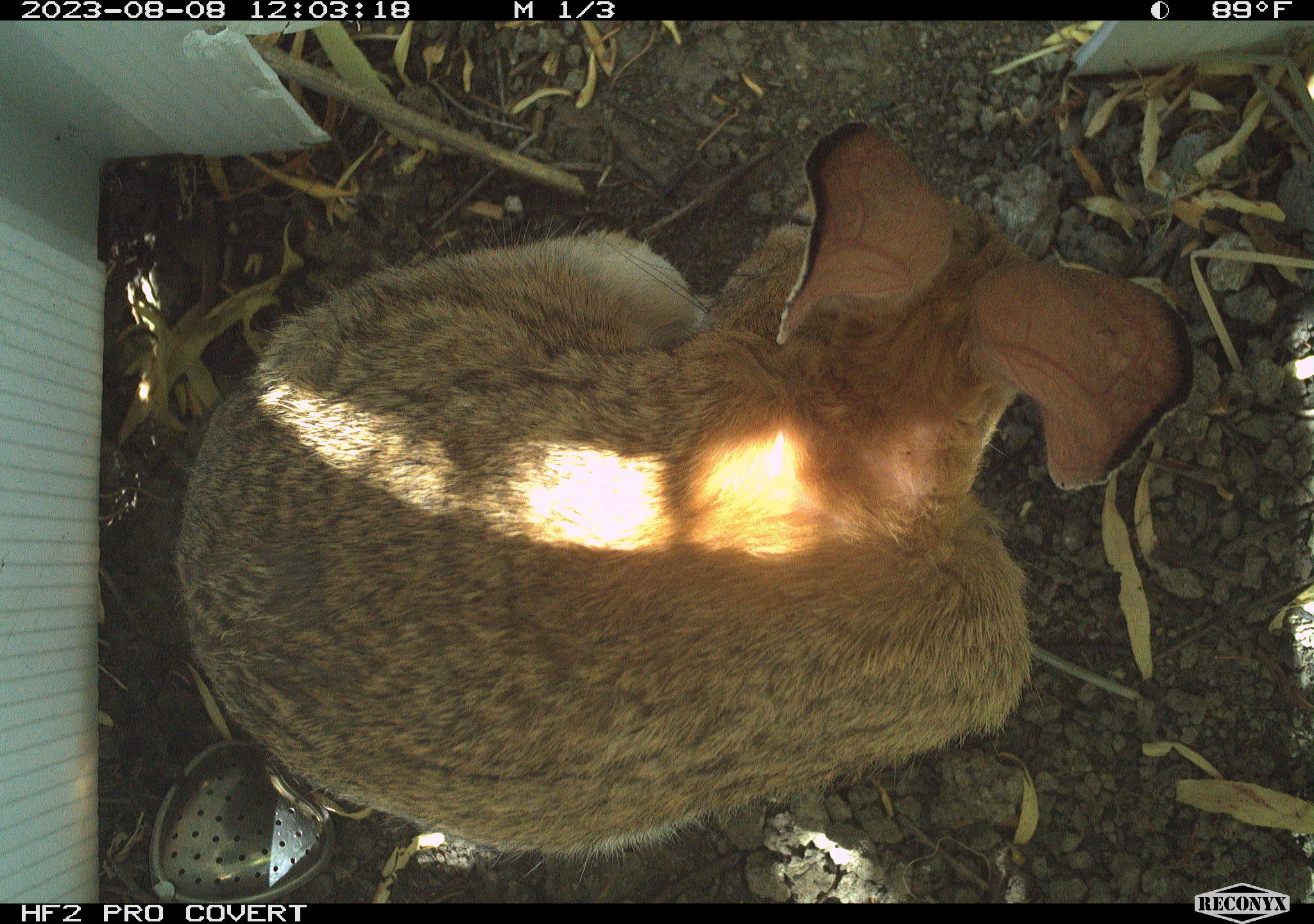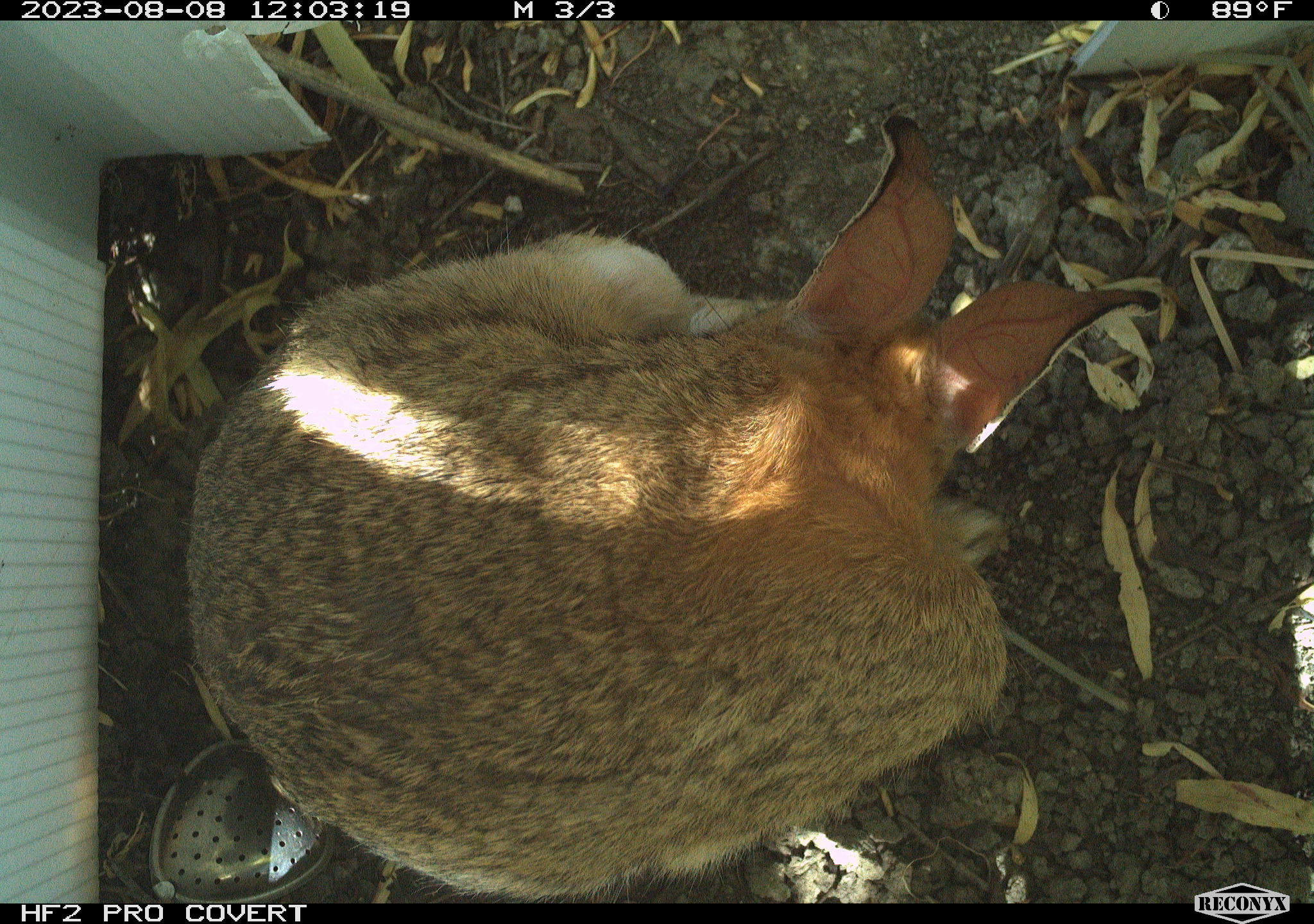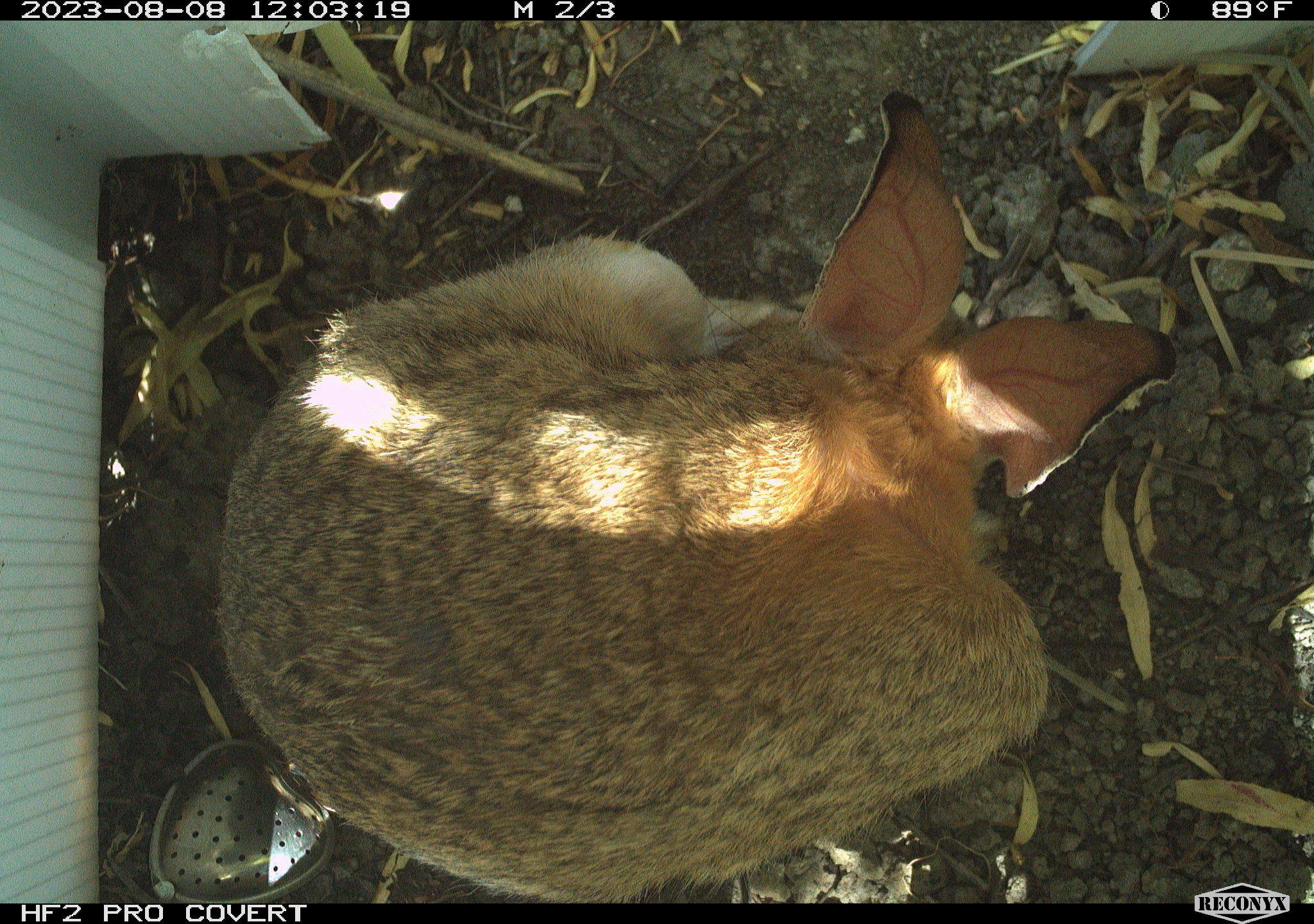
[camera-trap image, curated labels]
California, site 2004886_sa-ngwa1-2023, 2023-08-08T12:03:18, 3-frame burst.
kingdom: Animalia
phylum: Chordata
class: Mammalia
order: Lagomorpha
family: Leporidae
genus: Sylvilagus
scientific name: Sylvilagus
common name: cottontail rabbits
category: sylvilagus species